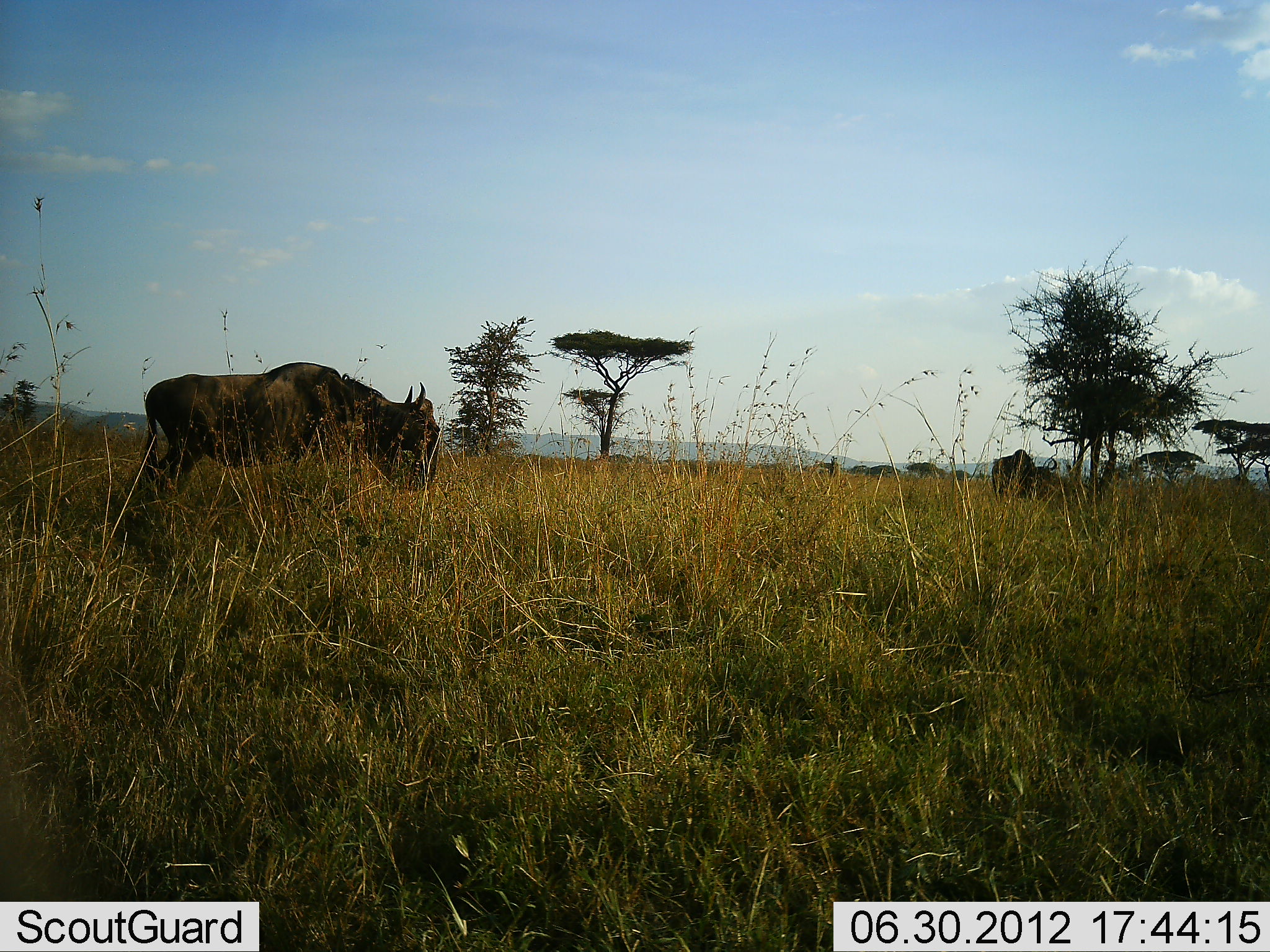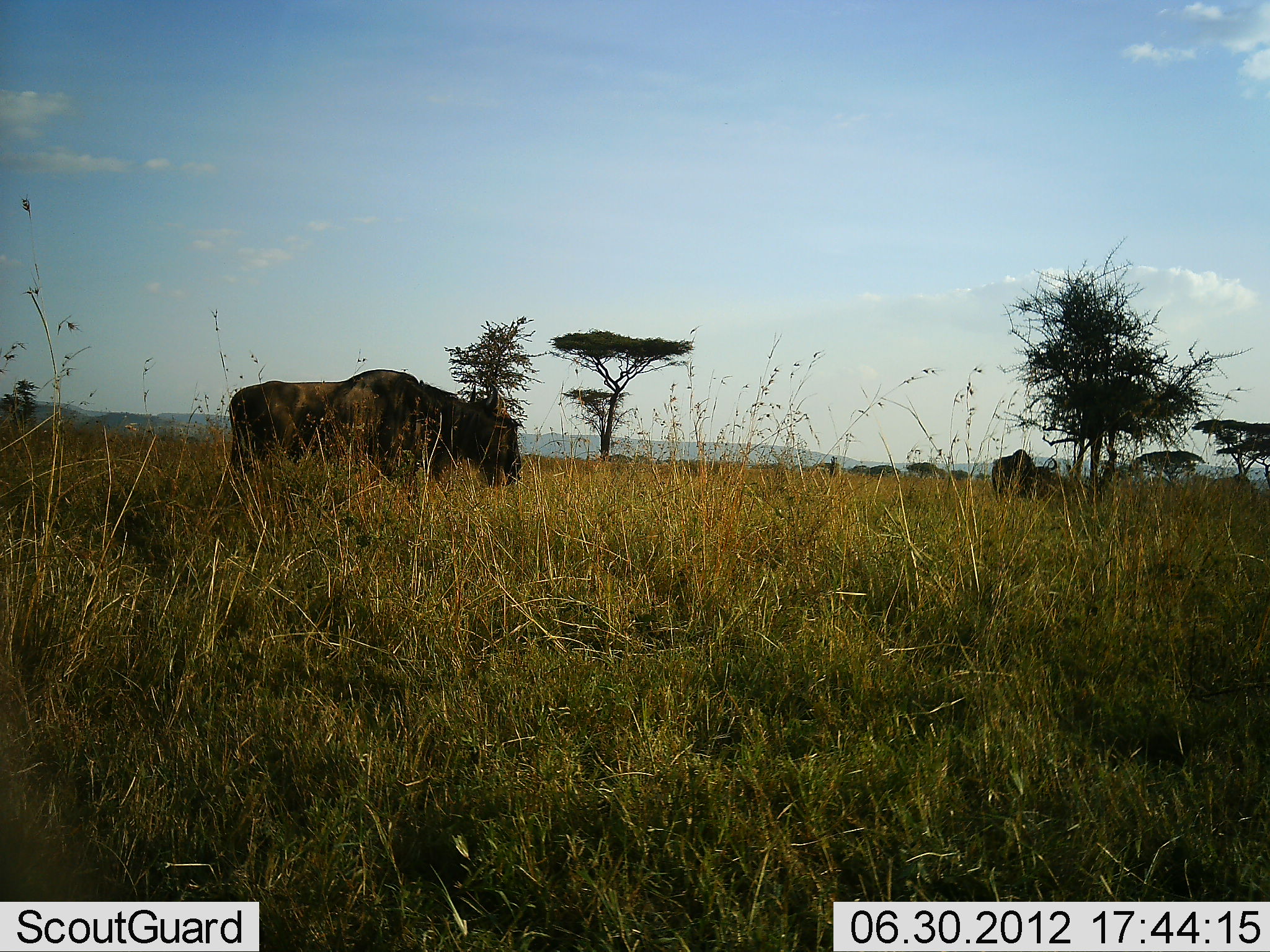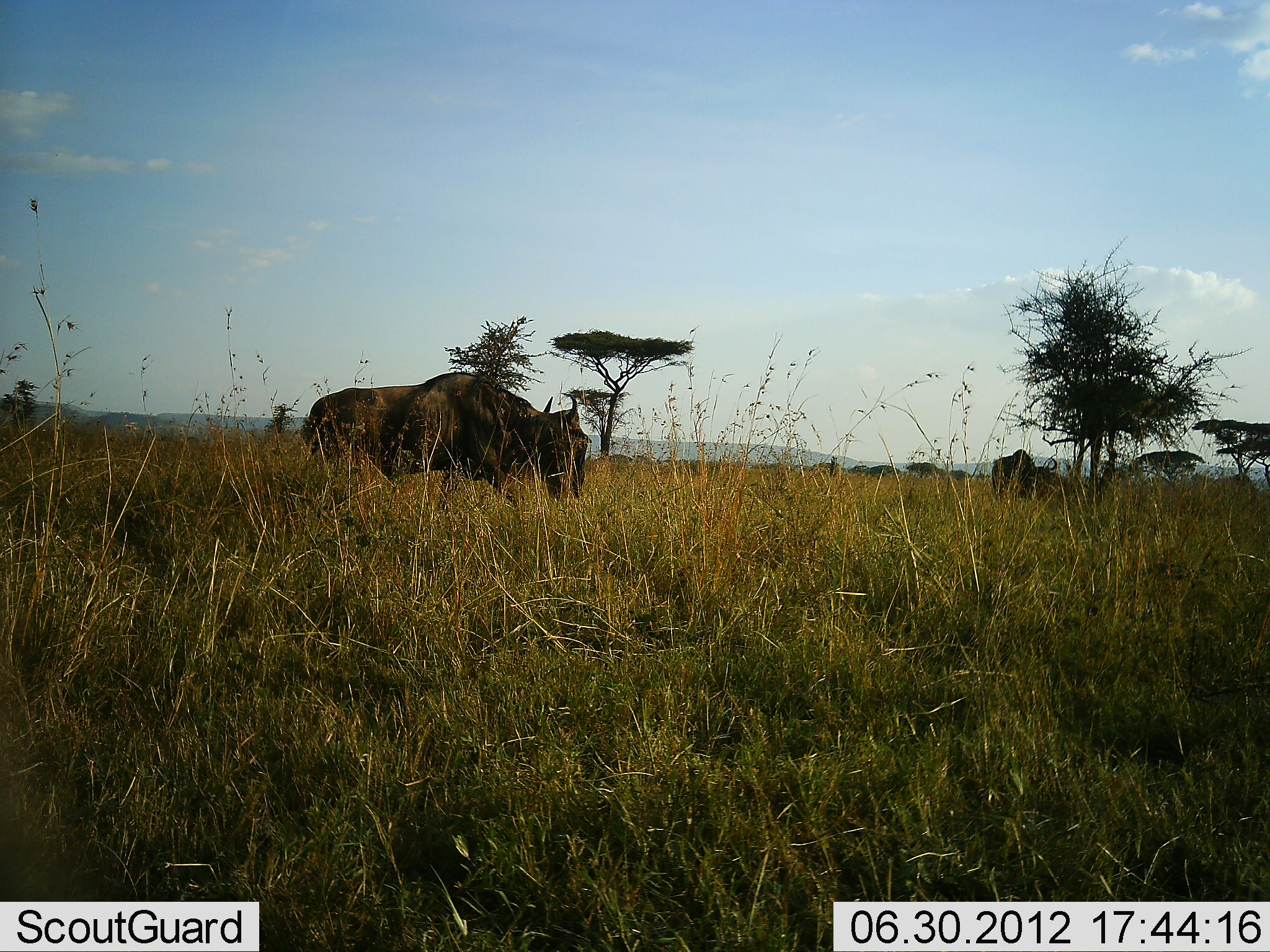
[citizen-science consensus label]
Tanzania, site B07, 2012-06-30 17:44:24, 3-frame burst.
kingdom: Animalia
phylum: Chordata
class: Mammalia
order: Artiodactyla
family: Bovidae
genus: Connochaetes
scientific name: Connochaetes taurinus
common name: blue wildebeest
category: wildebeest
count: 2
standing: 80%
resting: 10%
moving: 100%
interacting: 0%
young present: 0%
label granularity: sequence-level